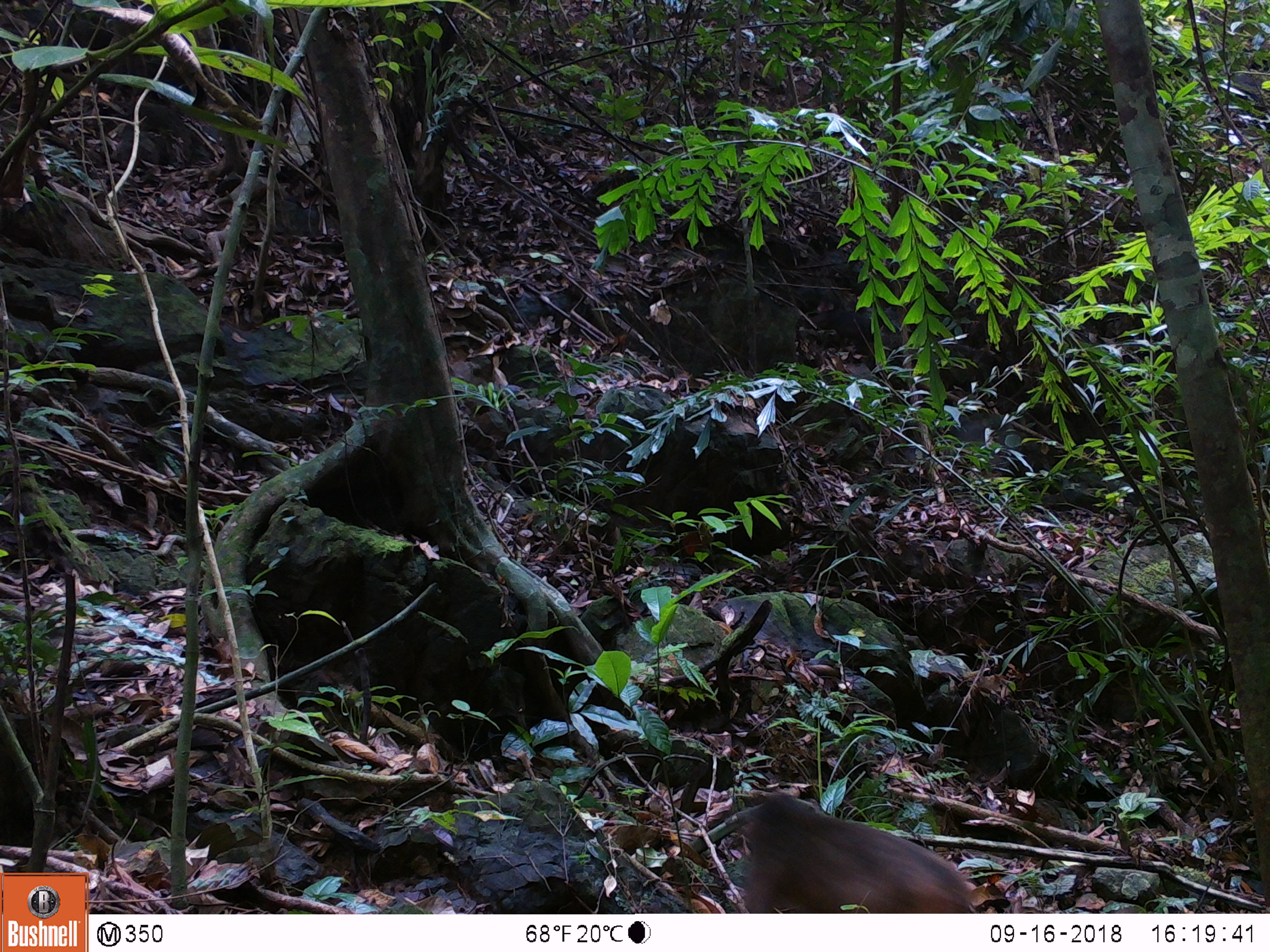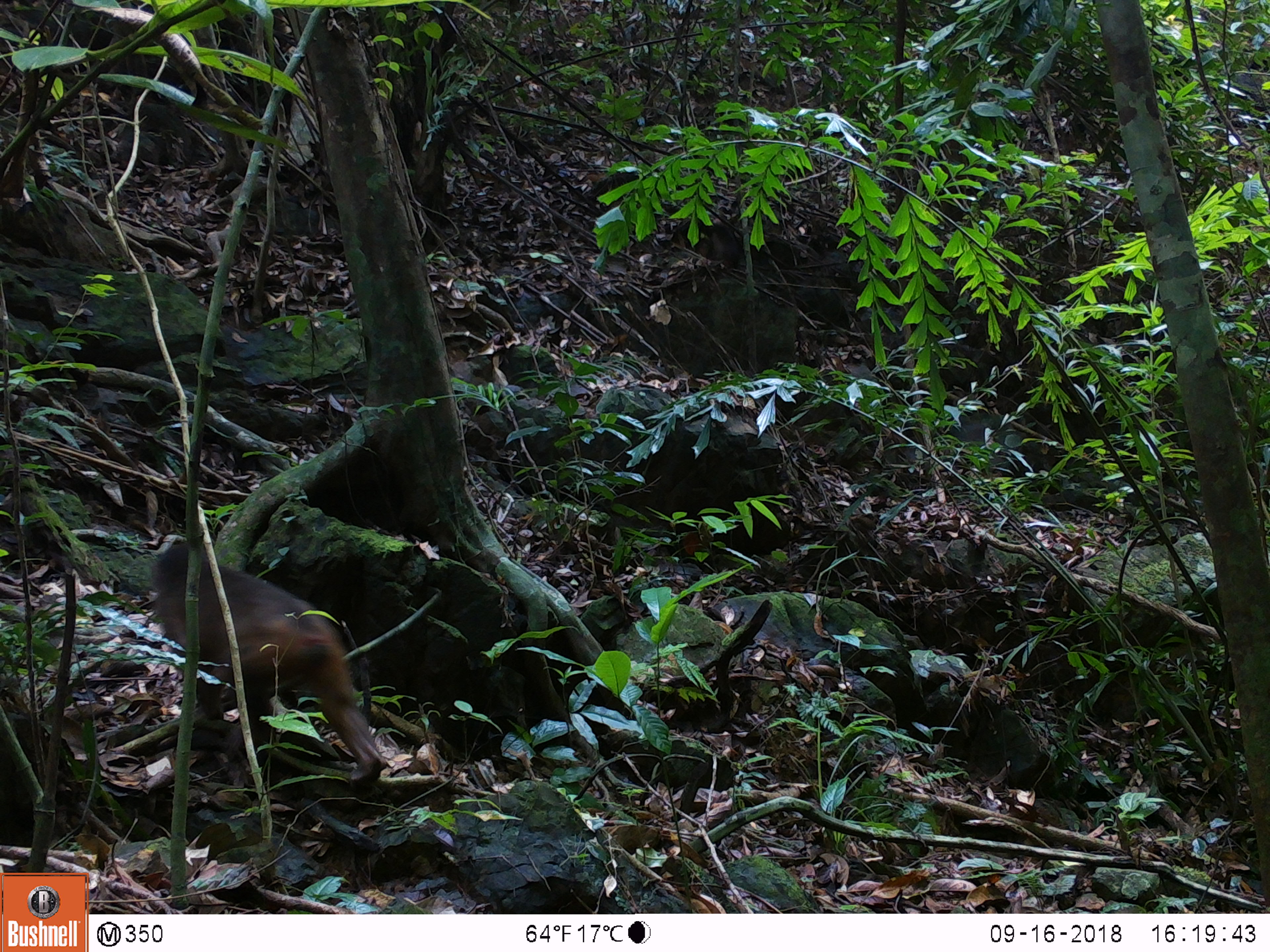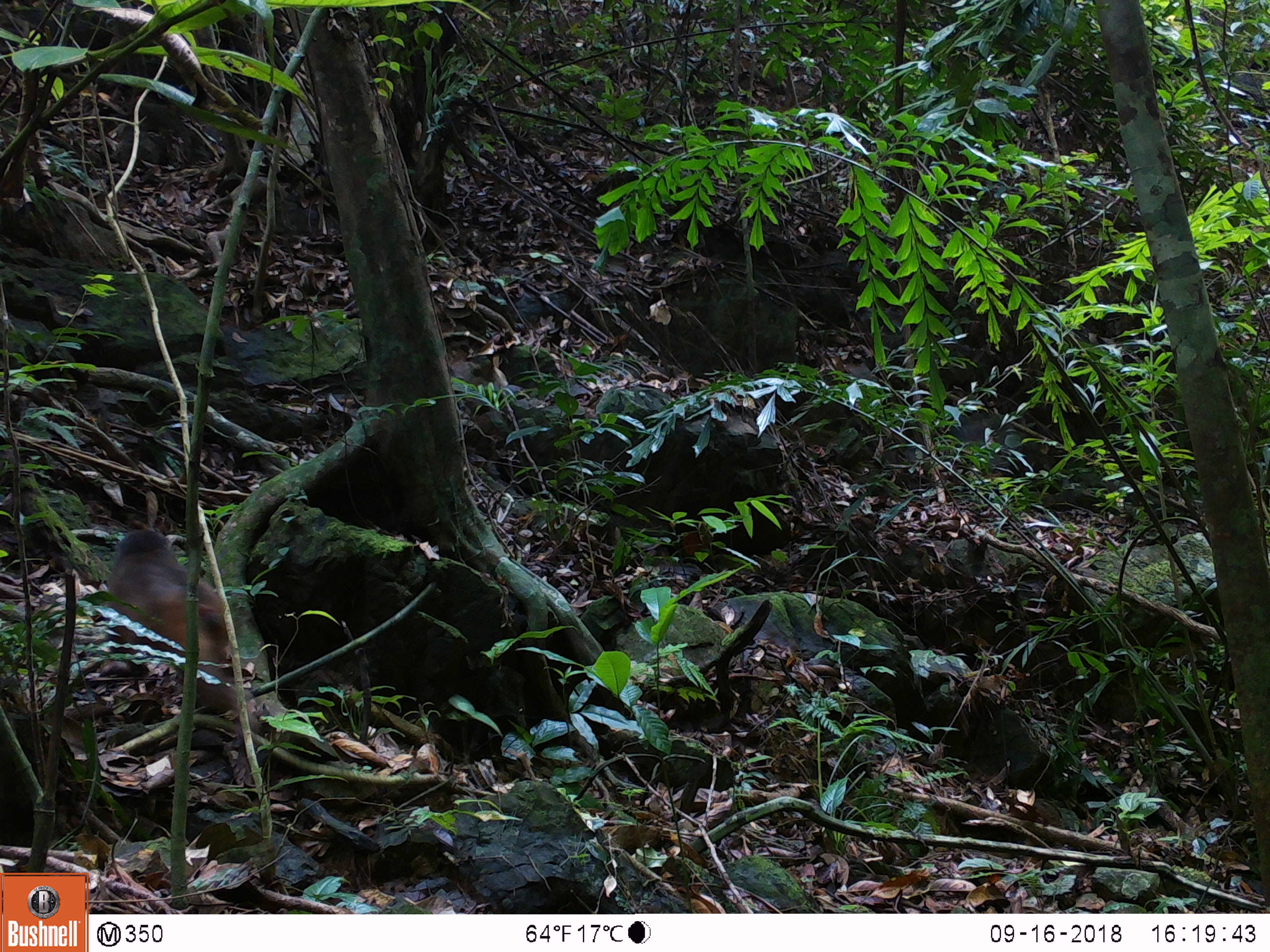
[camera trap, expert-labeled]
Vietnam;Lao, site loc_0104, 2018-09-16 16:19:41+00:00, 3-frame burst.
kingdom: Animalia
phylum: Chordata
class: Mammalia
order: Primates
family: Cercopithecidae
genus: Macaca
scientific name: Macaca arctoides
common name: stump-tailed macaque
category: stump tailed macaque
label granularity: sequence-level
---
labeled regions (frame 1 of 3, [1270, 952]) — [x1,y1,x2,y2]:
stump tailed macaque: [741,792,968,912]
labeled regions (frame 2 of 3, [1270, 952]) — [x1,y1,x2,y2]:
stump tailed macaque: [150,542,386,788]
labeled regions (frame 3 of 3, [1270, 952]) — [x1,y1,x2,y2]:
stump tailed macaque: [106,529,260,733]